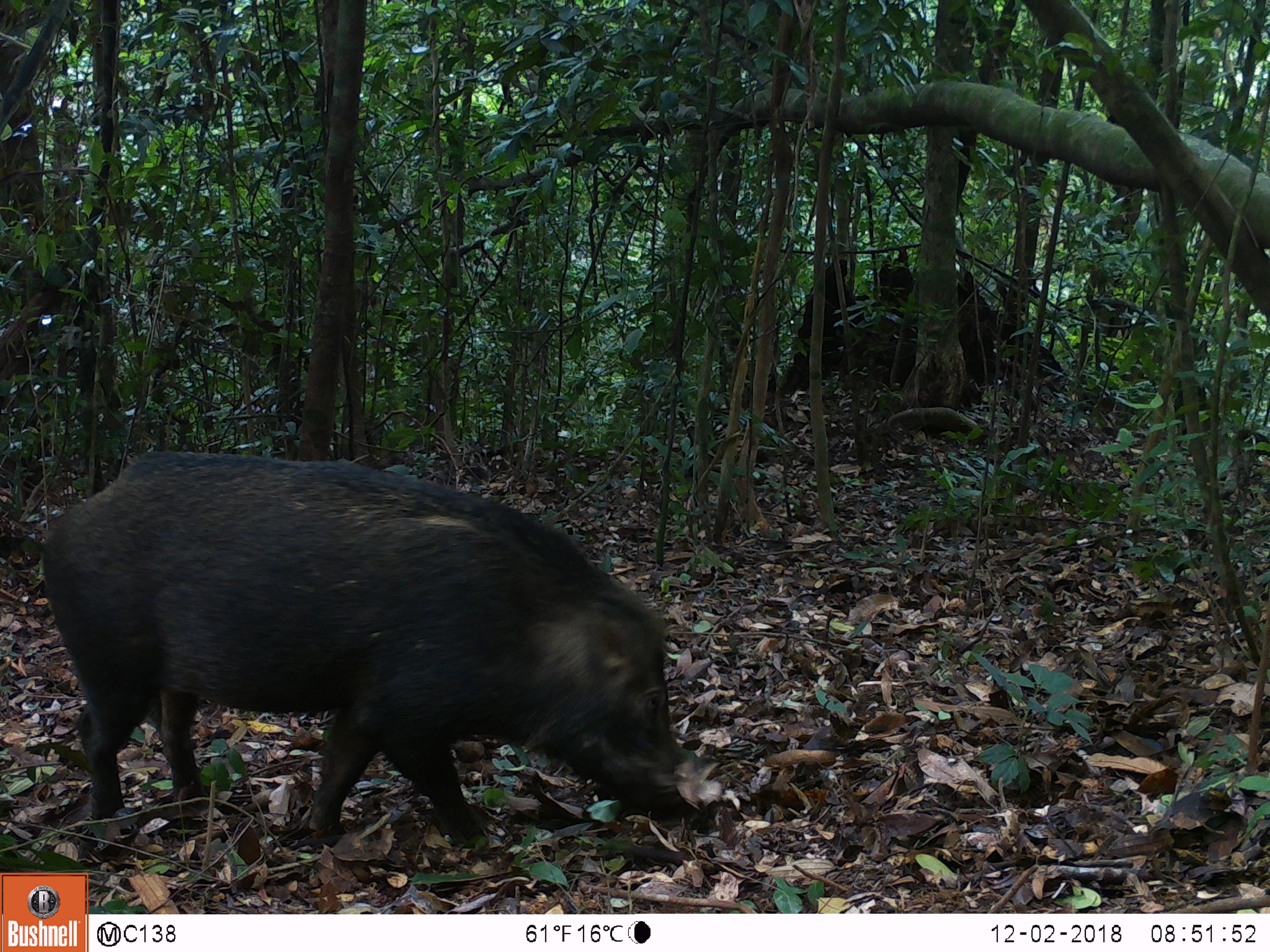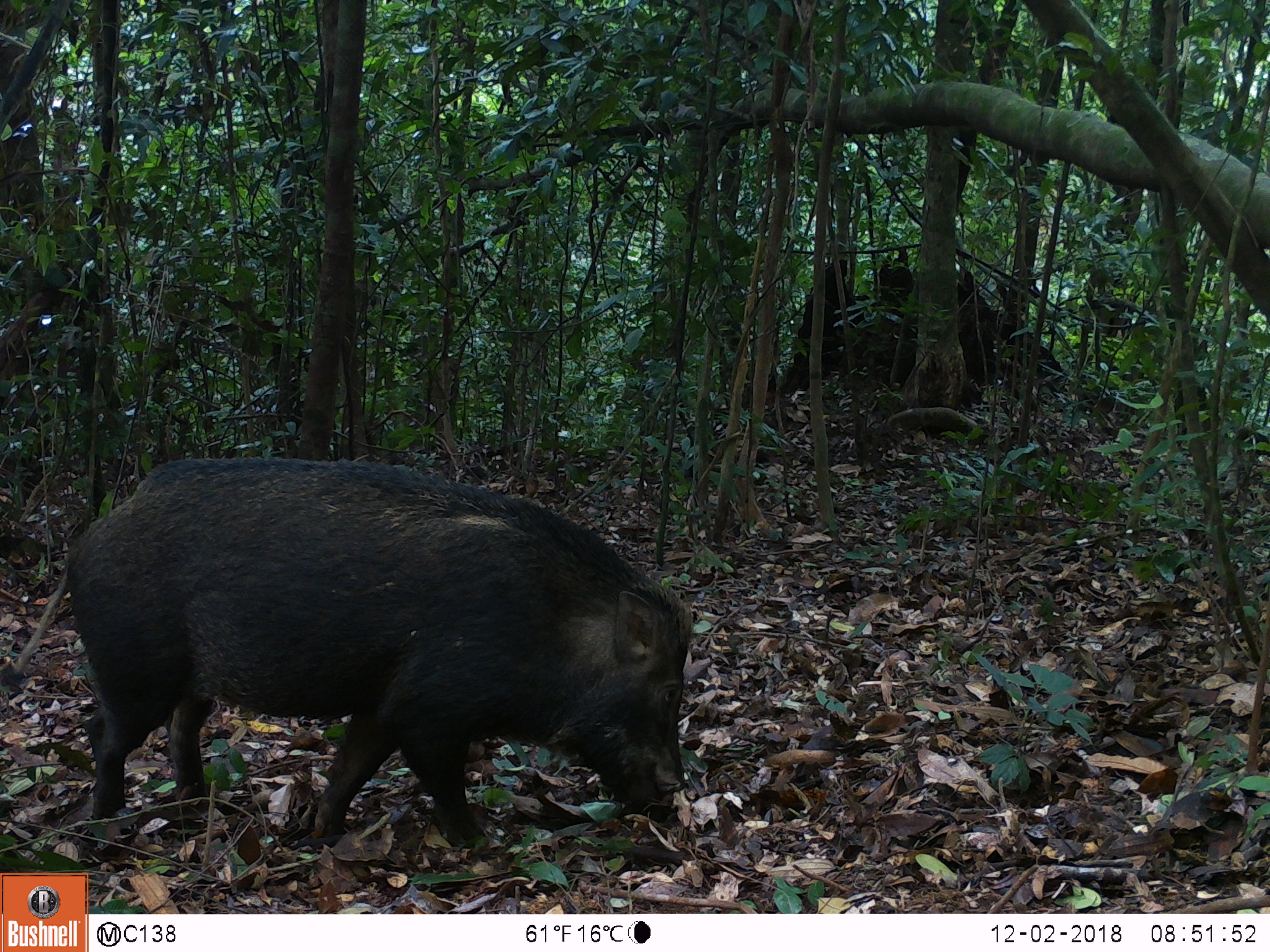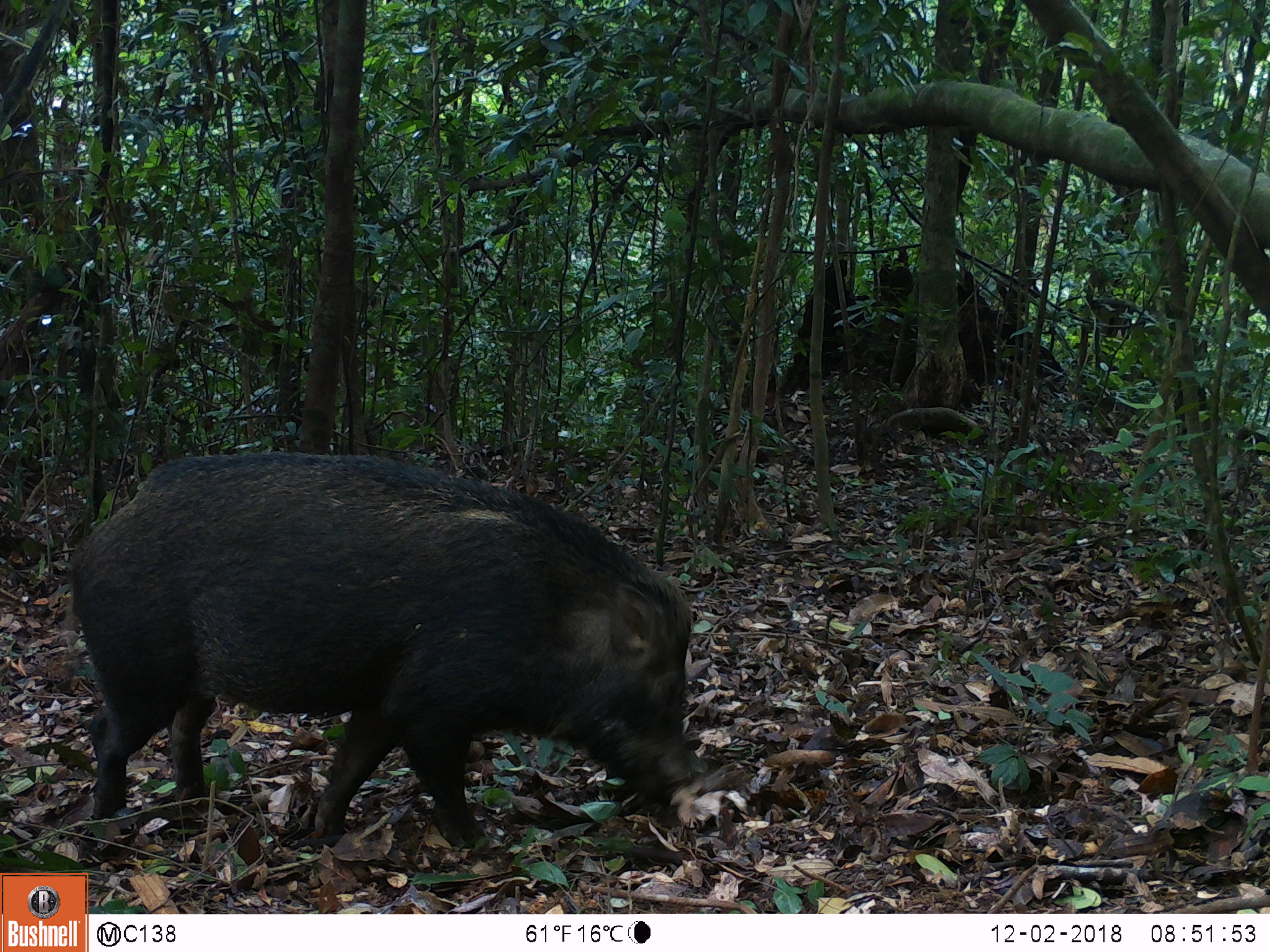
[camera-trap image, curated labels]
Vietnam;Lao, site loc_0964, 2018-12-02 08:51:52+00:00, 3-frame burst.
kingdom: Animalia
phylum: Chordata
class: Mammalia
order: Artiodactyla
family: Suidae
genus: Sus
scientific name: Sus scrofa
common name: eurasian wild pig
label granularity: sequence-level